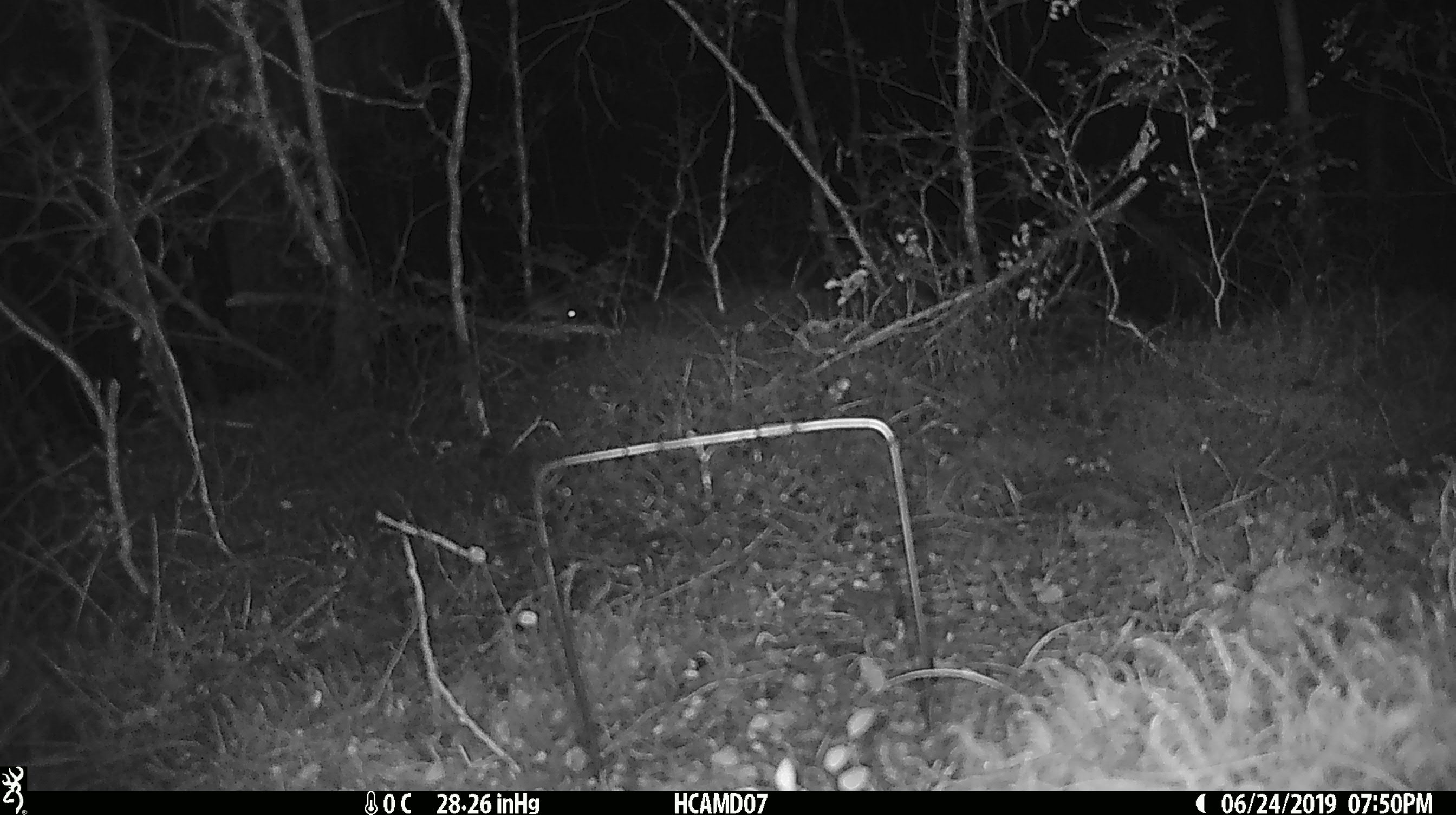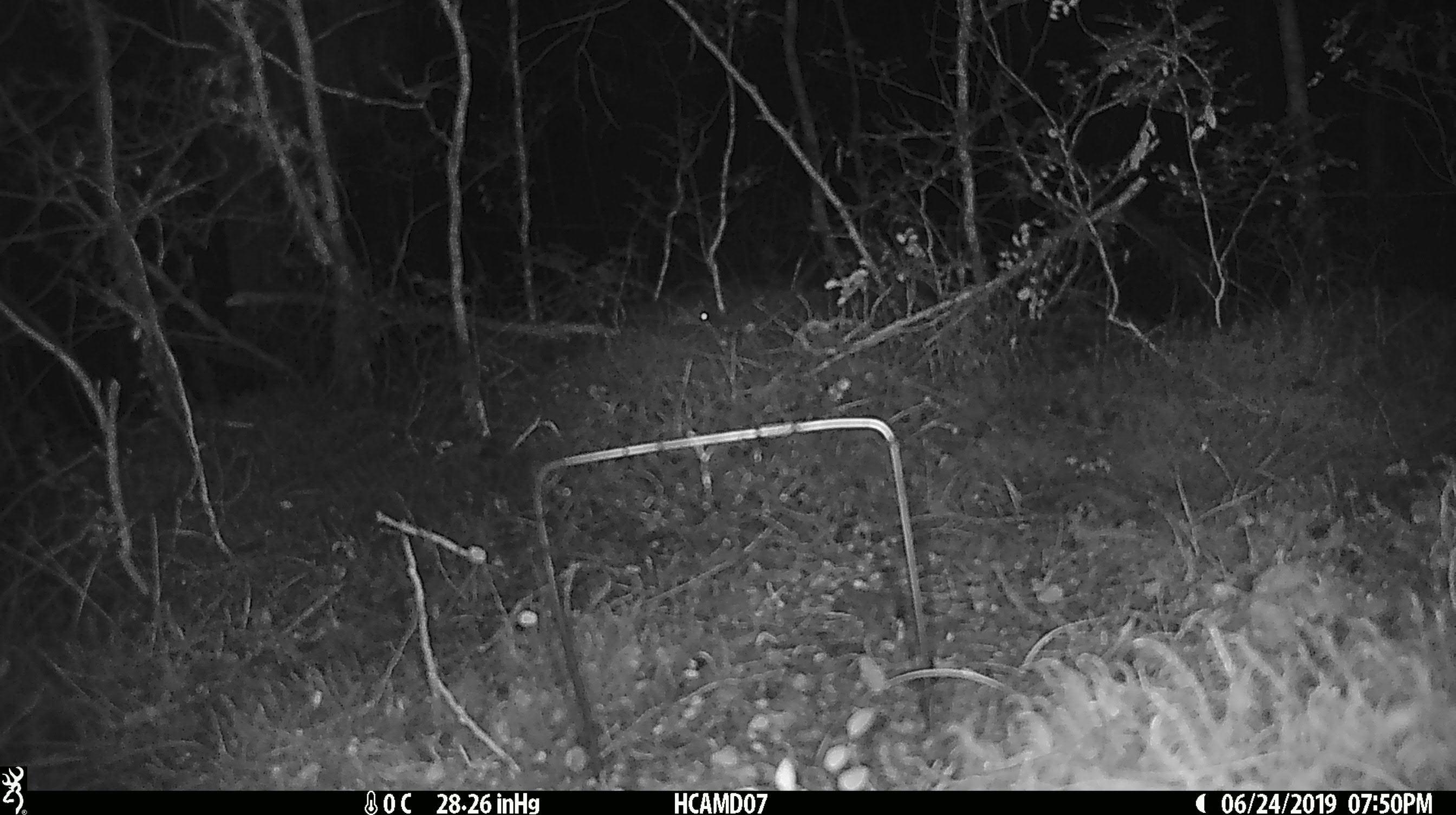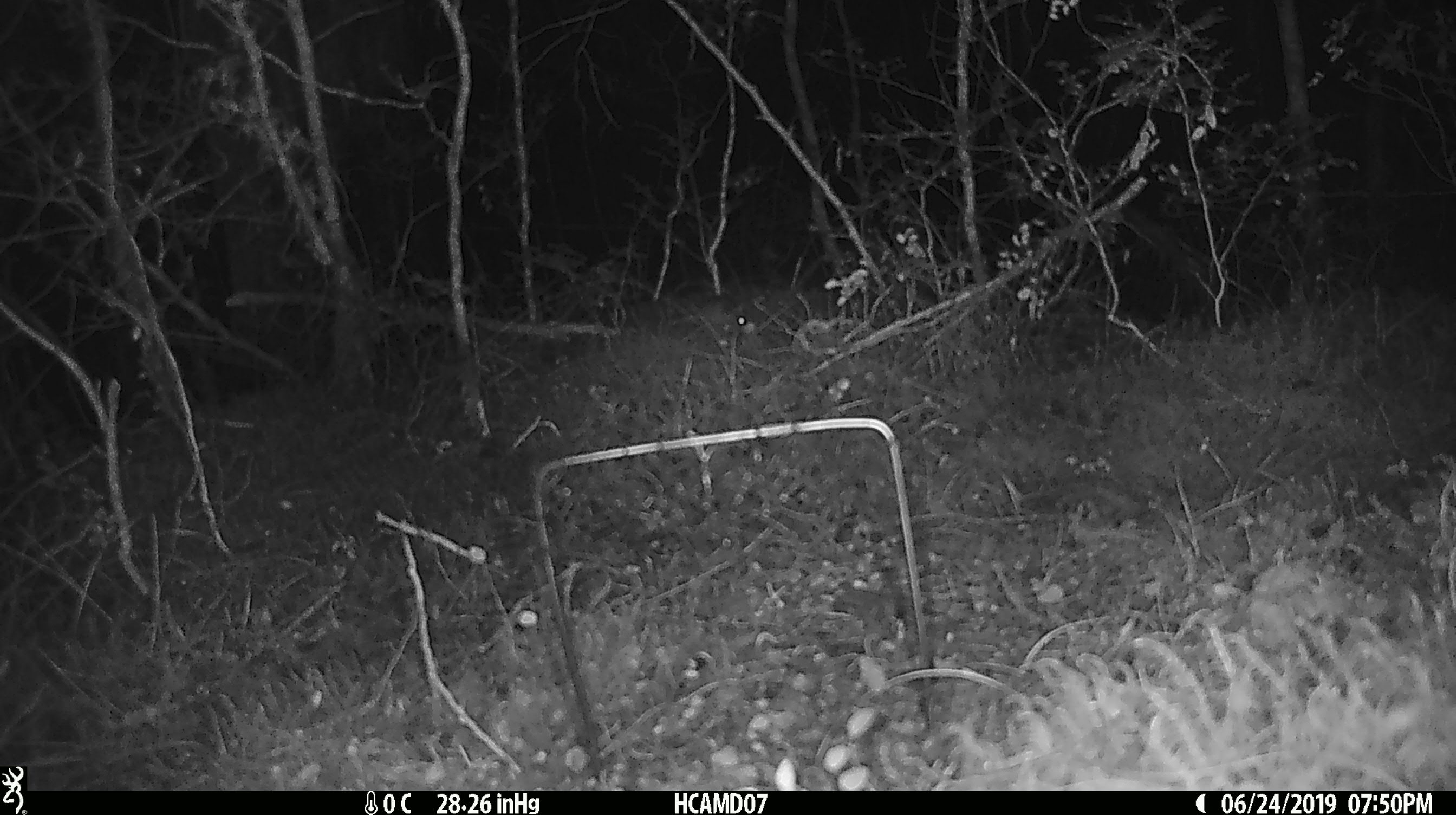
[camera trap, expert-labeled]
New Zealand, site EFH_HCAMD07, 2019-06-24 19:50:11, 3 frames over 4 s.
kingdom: Animalia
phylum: Chordata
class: Mammalia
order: Rodentia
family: Muridae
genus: Mus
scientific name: Mus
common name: mouse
Mouse (Mus).